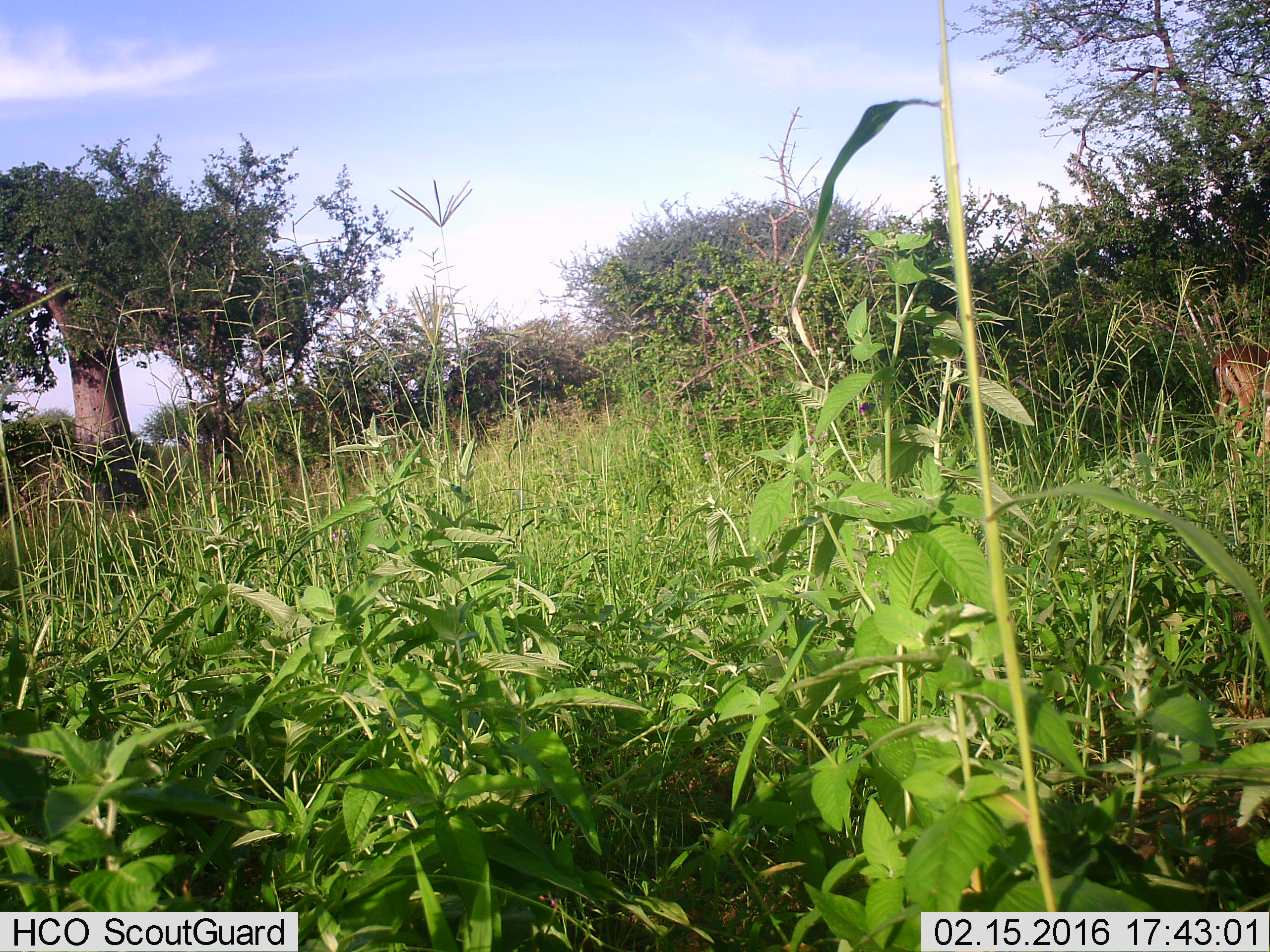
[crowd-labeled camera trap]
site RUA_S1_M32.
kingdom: Animalia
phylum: Chordata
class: Mammalia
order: Artiodactyla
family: Bovidae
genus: Aepyceros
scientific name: Aepyceros melampus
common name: impala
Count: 1.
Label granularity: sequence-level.